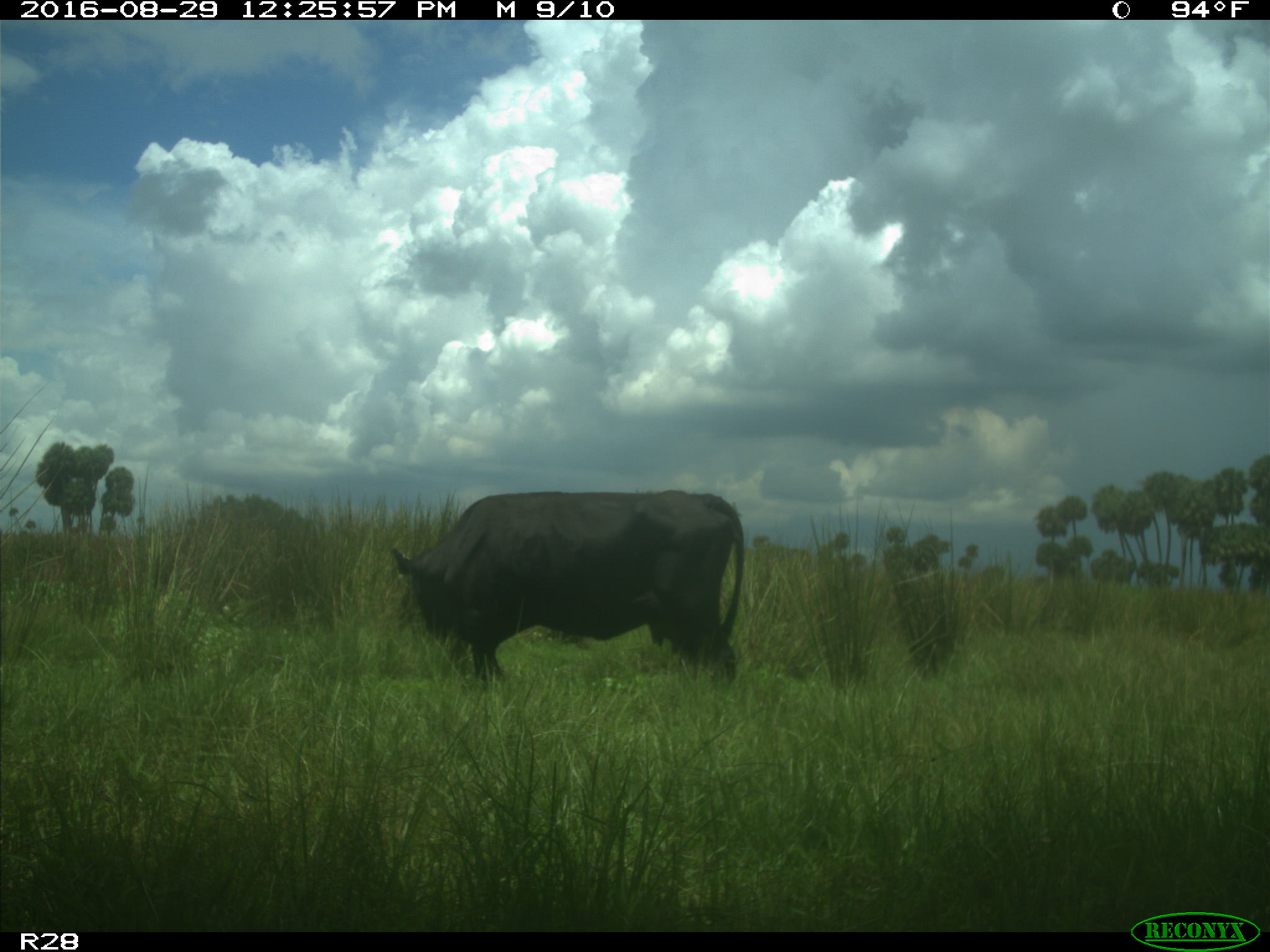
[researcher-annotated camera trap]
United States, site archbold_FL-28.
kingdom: Animalia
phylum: Chordata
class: Mammalia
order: Artiodactyla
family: Bovidae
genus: Bos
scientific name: Bos taurus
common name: domestic cow